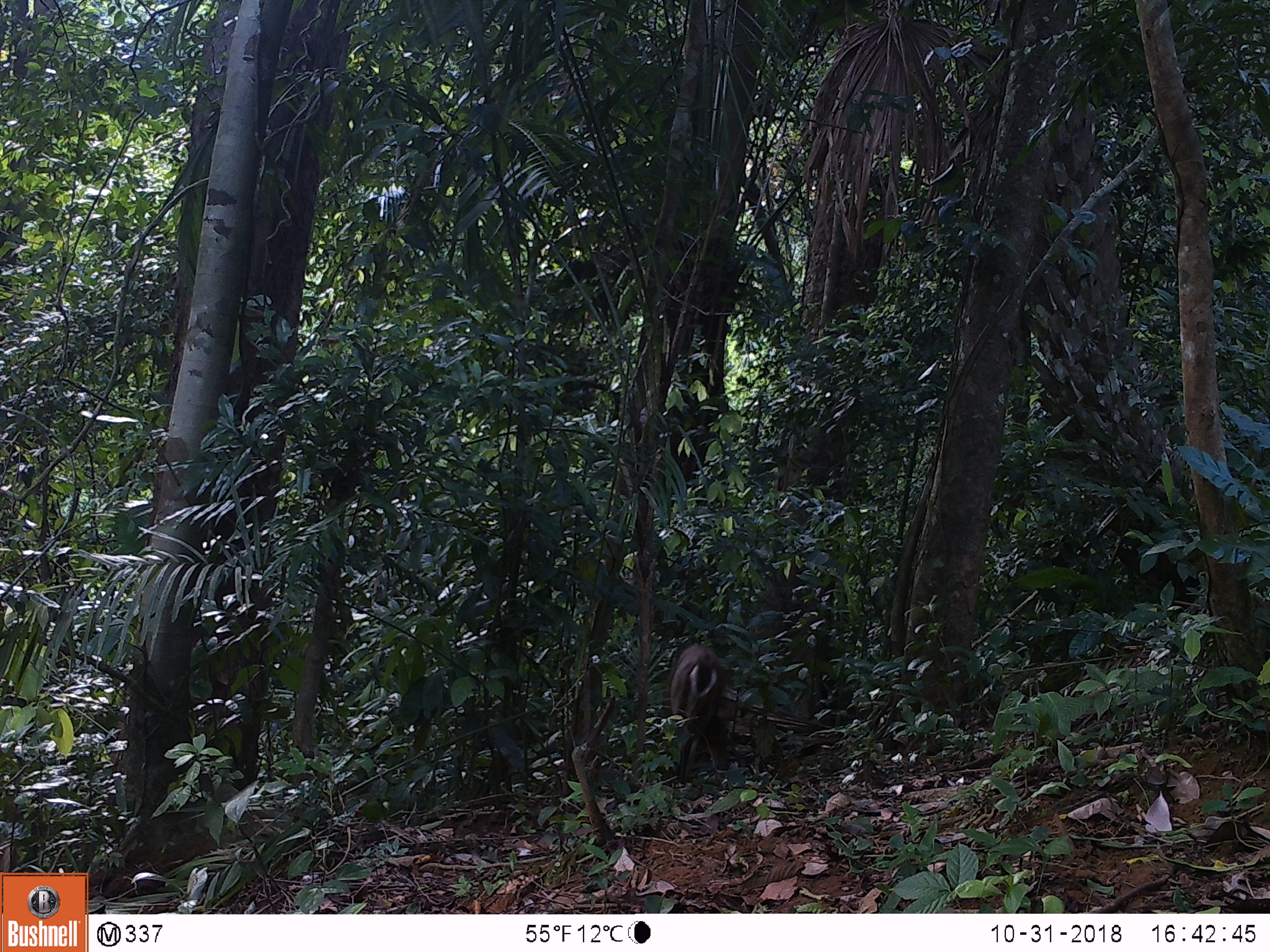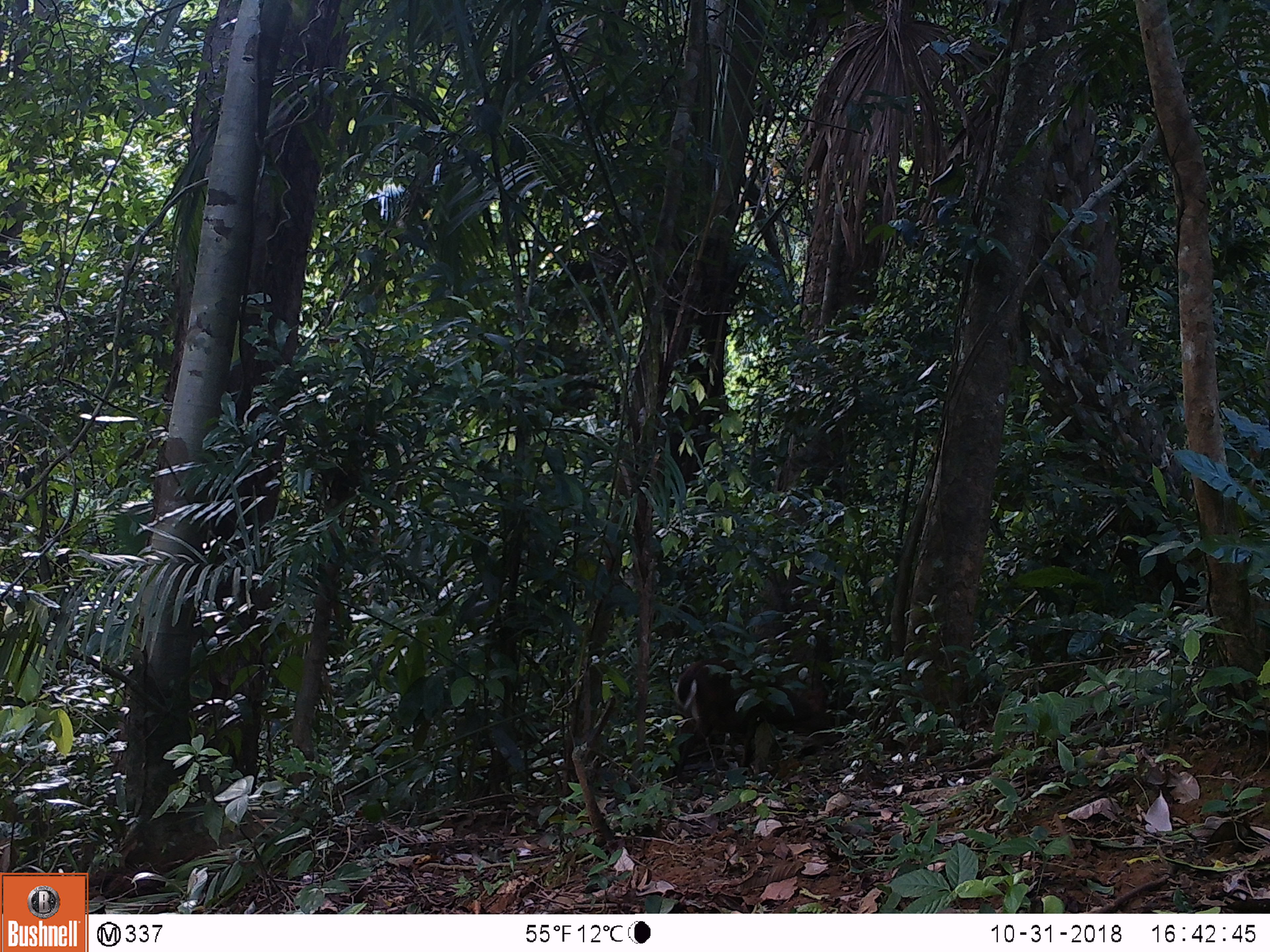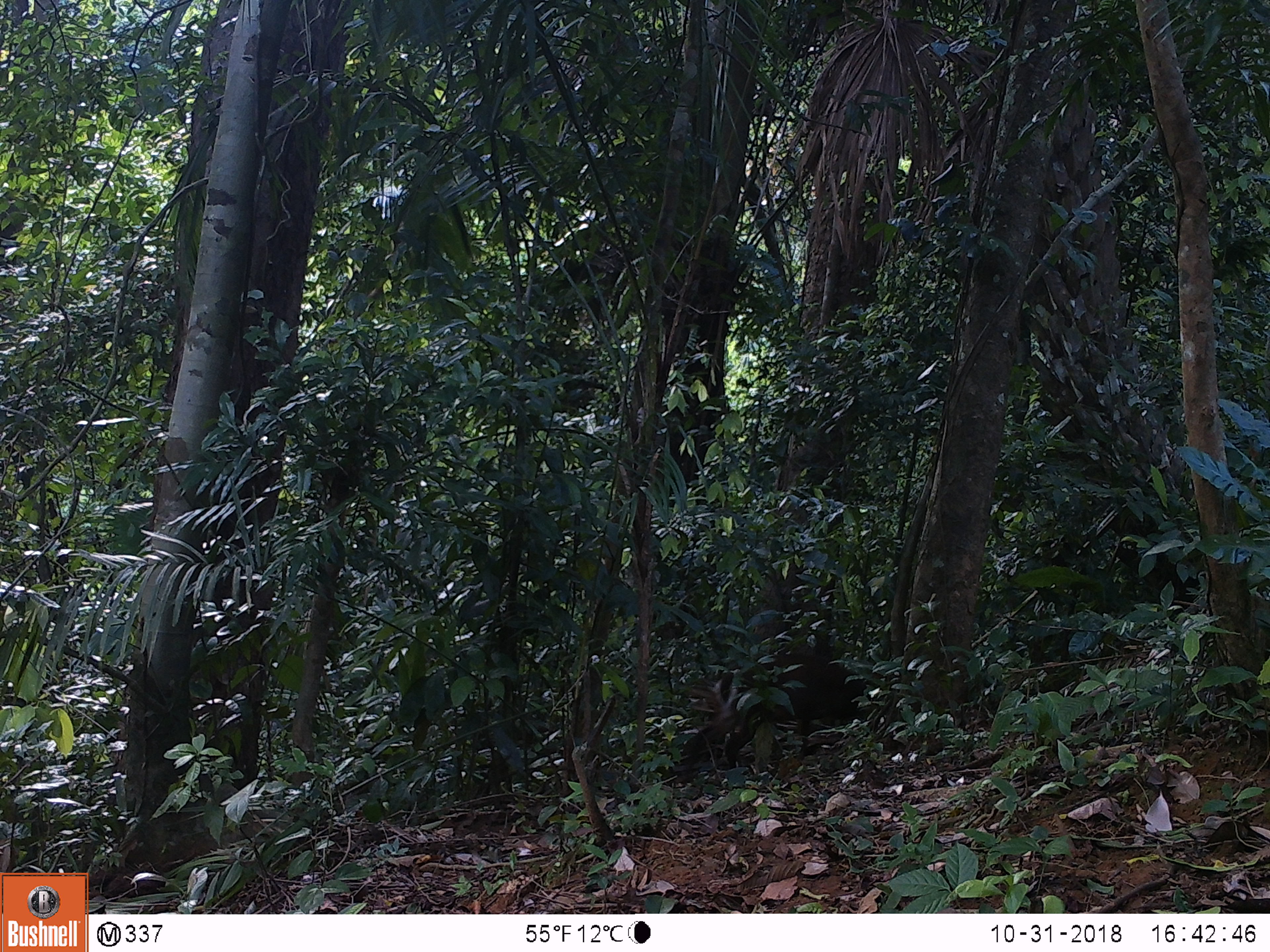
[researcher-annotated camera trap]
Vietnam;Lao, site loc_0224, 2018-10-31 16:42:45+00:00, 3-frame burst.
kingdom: Animalia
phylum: Chordata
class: Mammalia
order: Artiodactyla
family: Cervidae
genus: Muntiacus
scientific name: Muntiacus vuquangensis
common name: large-antlered muntjac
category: large antlered muntjac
Large antlered muntjac (large-antlered muntjac) (Muntiacus vuquangensis). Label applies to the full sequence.